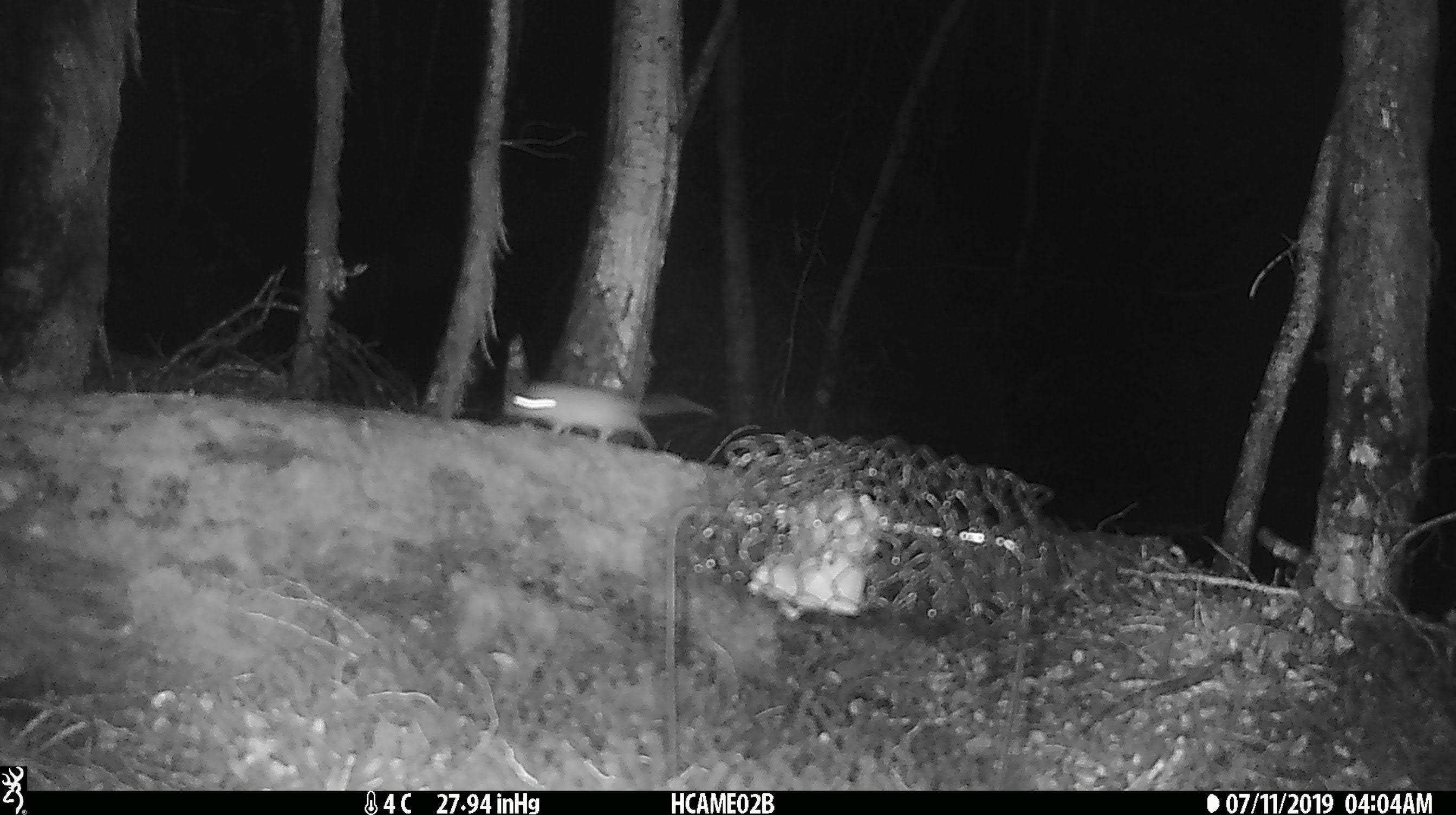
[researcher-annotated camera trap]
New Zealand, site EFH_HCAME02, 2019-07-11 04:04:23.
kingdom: Animalia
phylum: Chordata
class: Mammalia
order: Rodentia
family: Muridae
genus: Mus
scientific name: Mus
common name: mouse